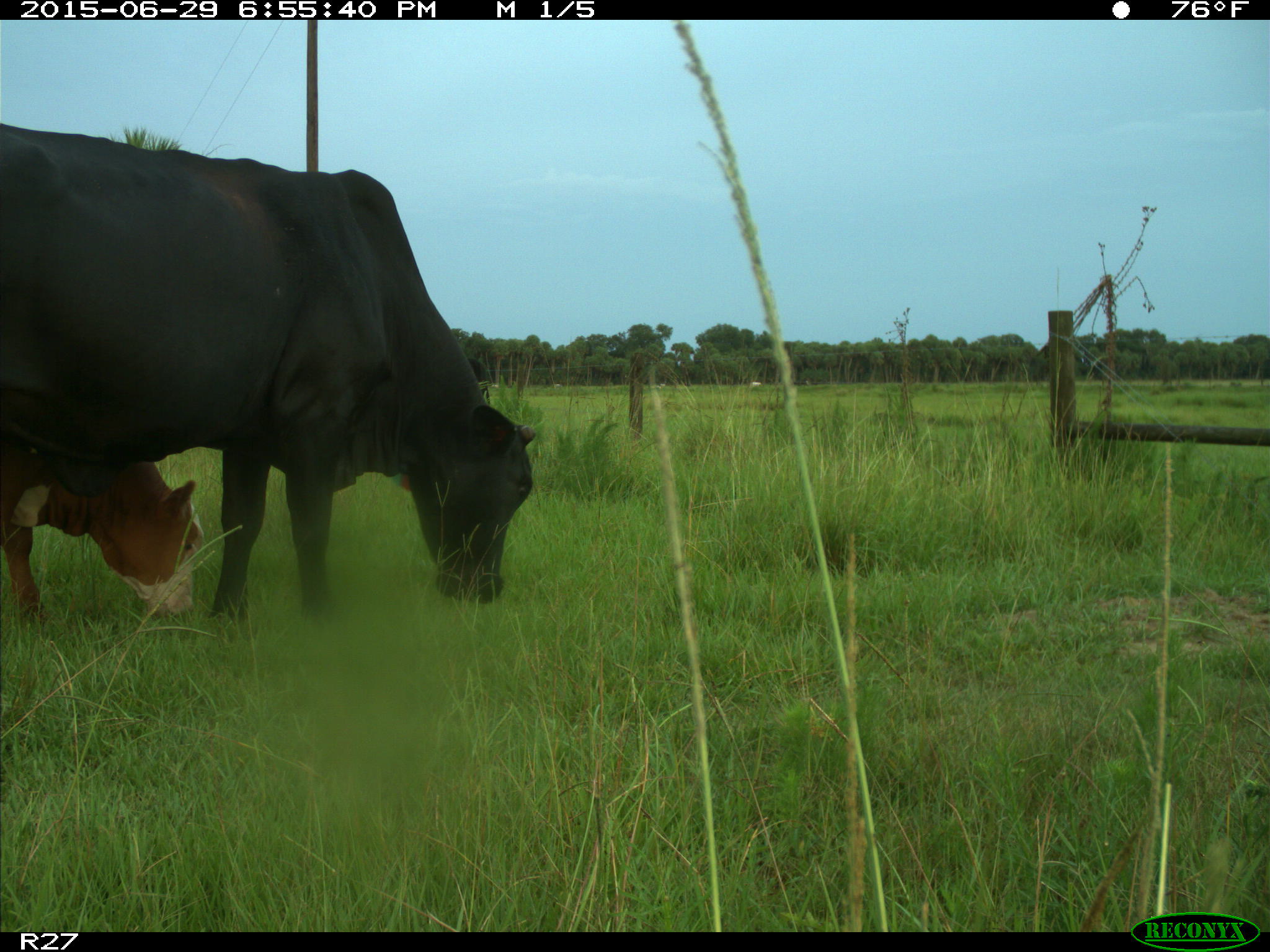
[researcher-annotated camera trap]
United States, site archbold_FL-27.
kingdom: Animalia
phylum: Chordata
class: Mammalia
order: Artiodactyla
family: Bovidae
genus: Bos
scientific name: Bos taurus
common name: domestic cow